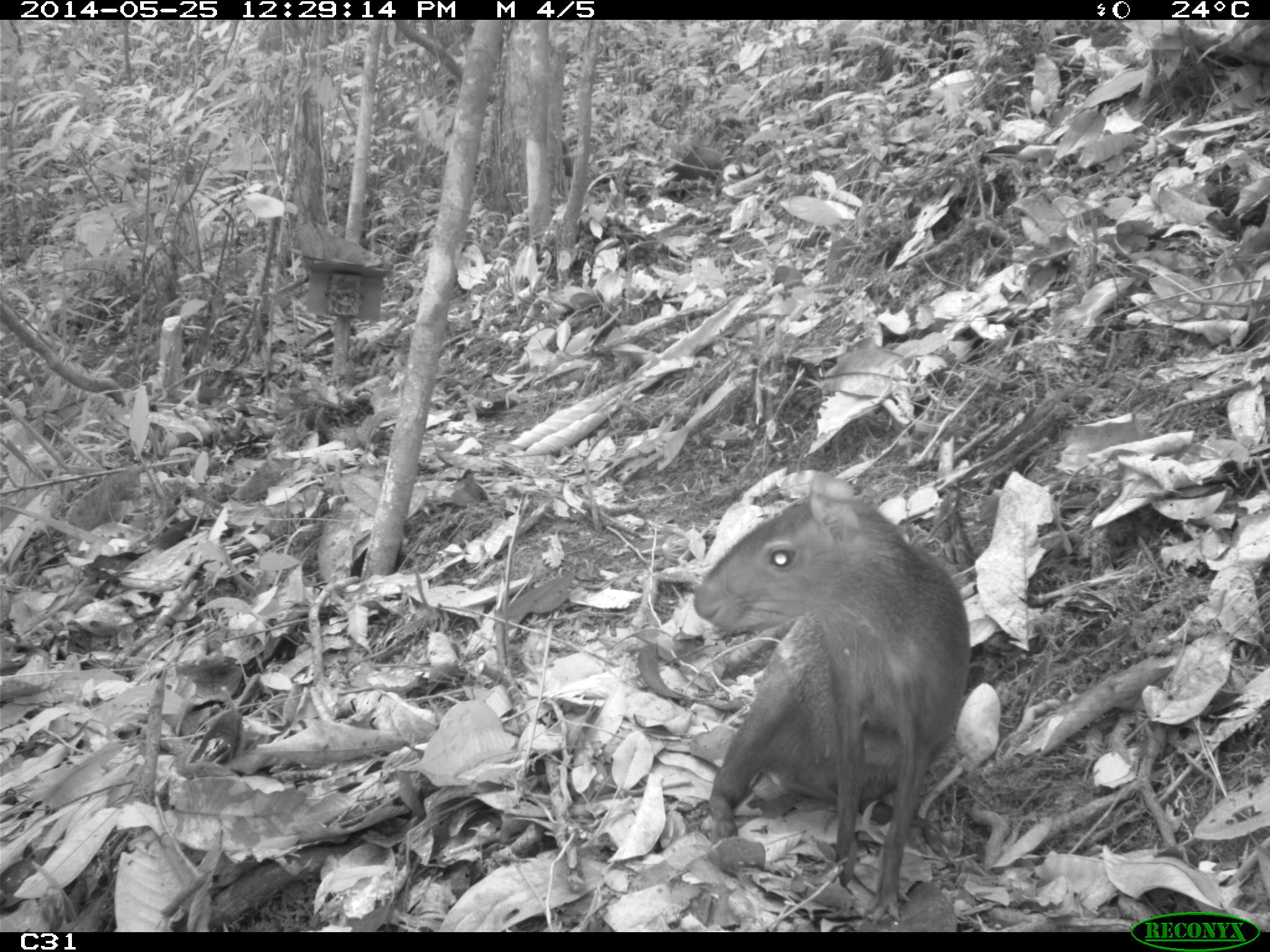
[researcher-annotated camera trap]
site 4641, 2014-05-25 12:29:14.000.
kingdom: Animalia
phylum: Chordata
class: Mammalia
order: Rodentia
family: Dasyproctidae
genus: Dasyprocta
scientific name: Dasyprocta leporina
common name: red-rumped agouti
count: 3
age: adult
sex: female